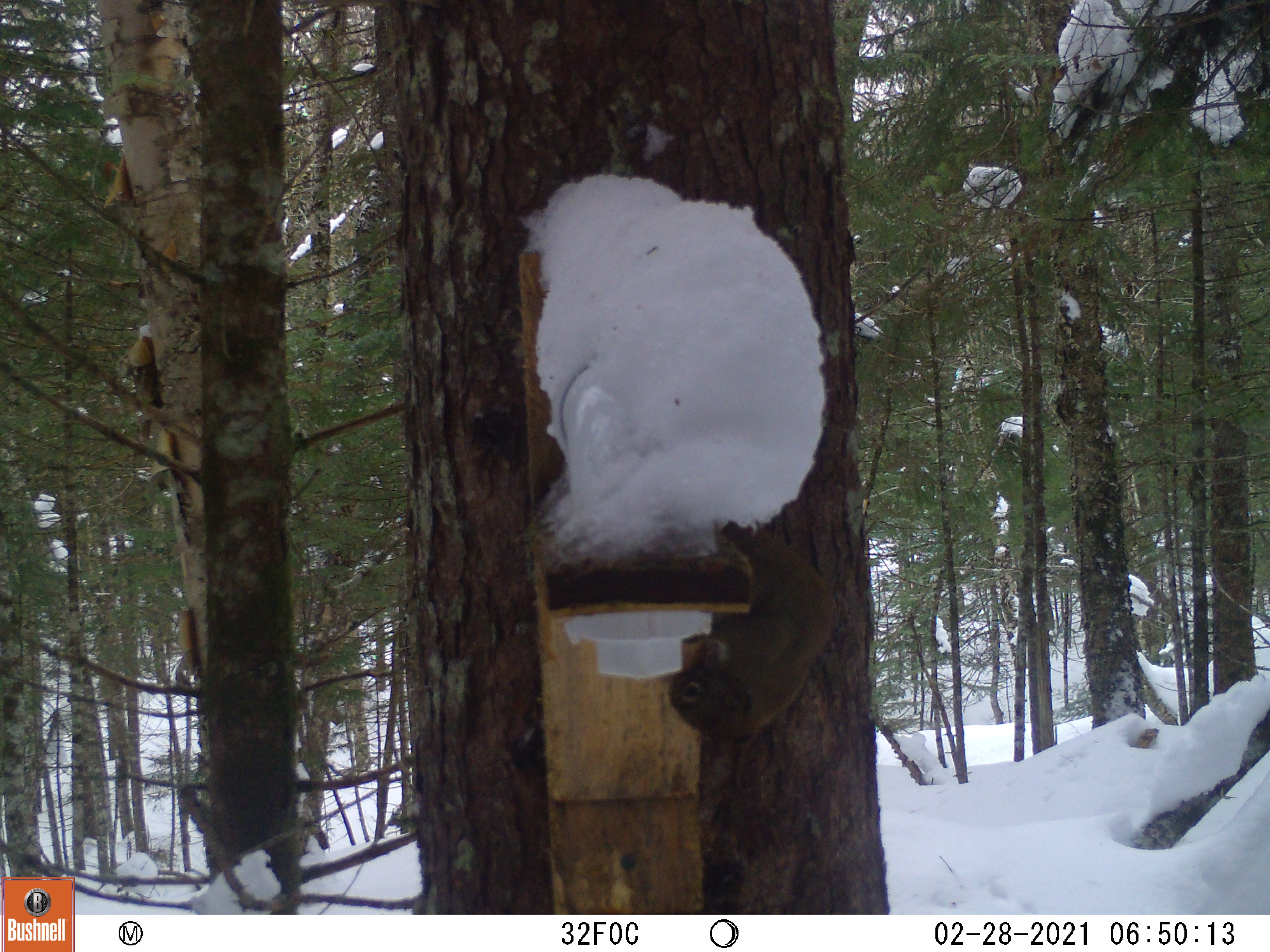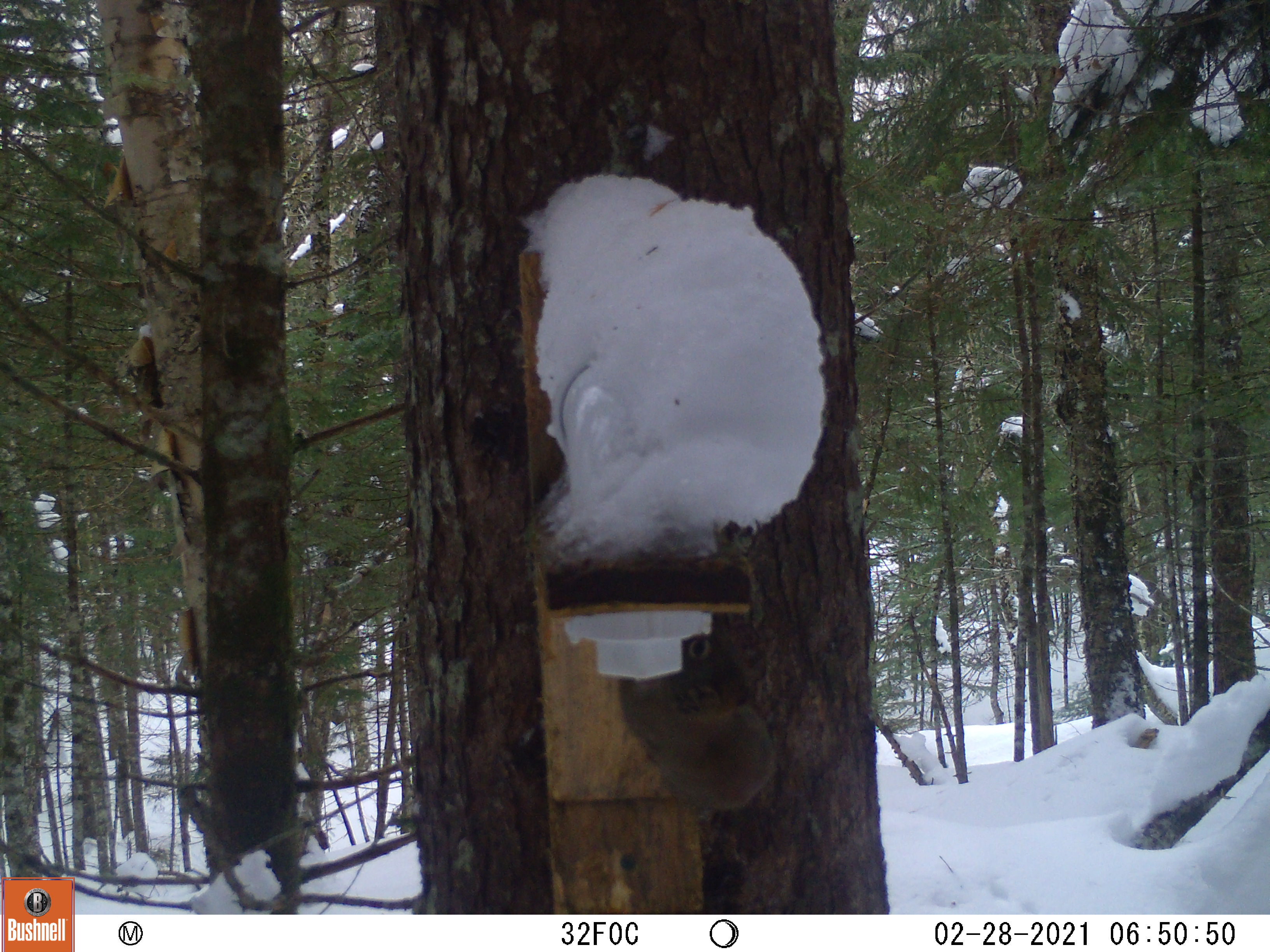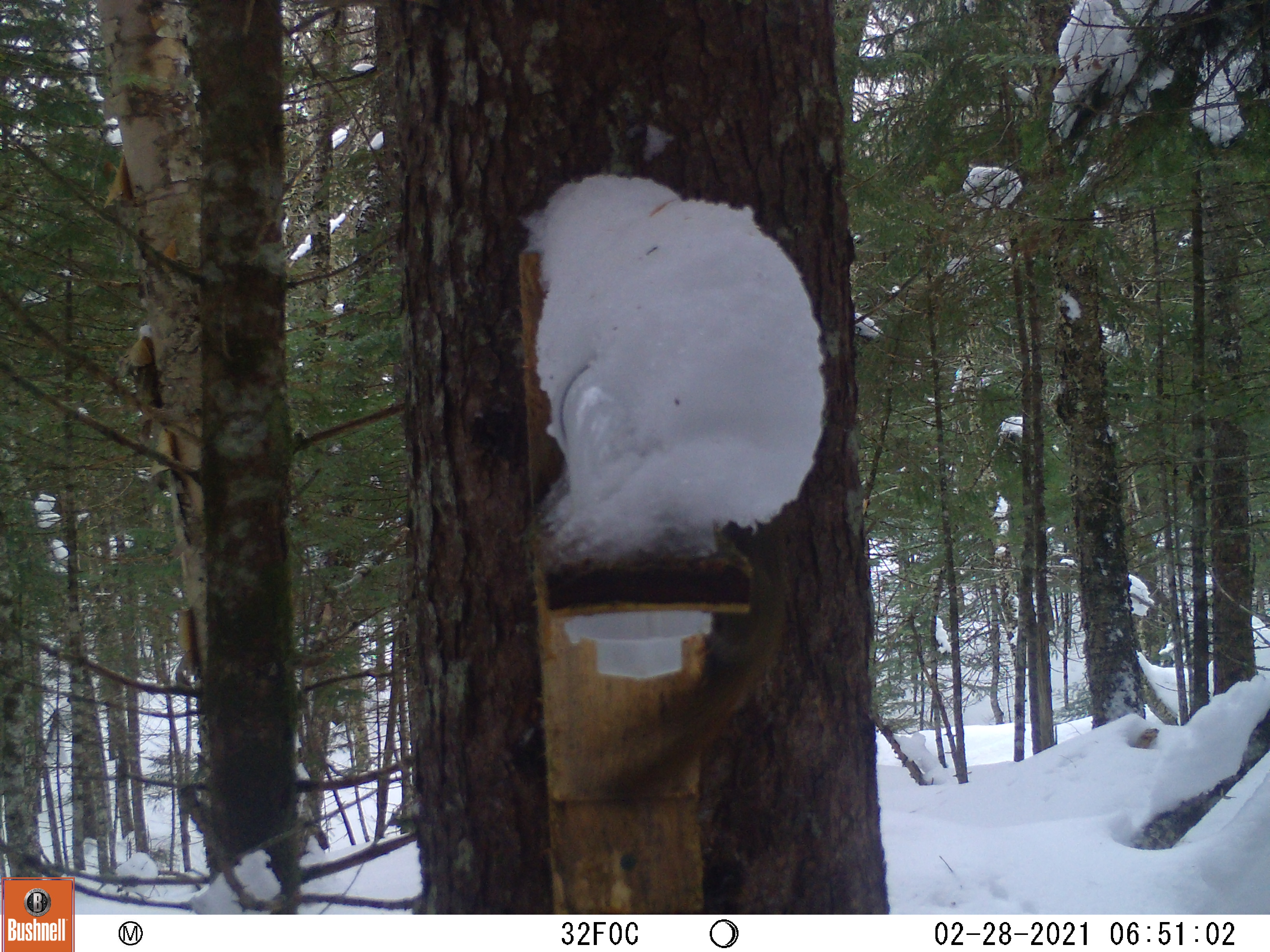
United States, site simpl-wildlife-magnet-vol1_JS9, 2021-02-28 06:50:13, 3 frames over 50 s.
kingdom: Animalia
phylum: Chordata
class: Mammalia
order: Rodentia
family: Sciuridae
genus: Tamiasciurus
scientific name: Tamiasciurus hudsonicus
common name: red squirrel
Red squirrel (Tamiasciurus hudsonicus).